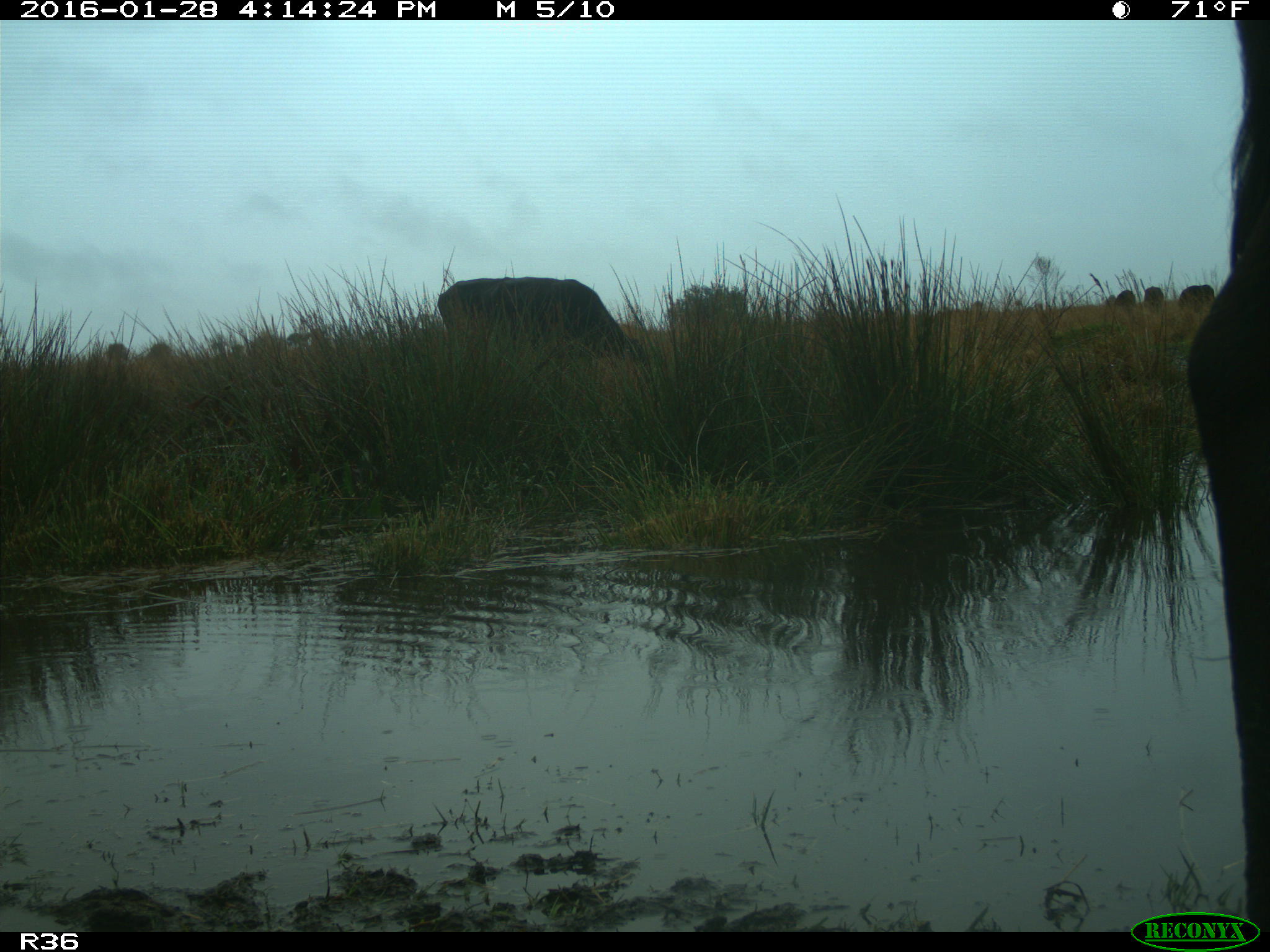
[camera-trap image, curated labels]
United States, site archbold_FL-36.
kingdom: Animalia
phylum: Chordata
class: Mammalia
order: Artiodactyla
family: Bovidae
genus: Bos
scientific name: Bos taurus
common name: domestic cow